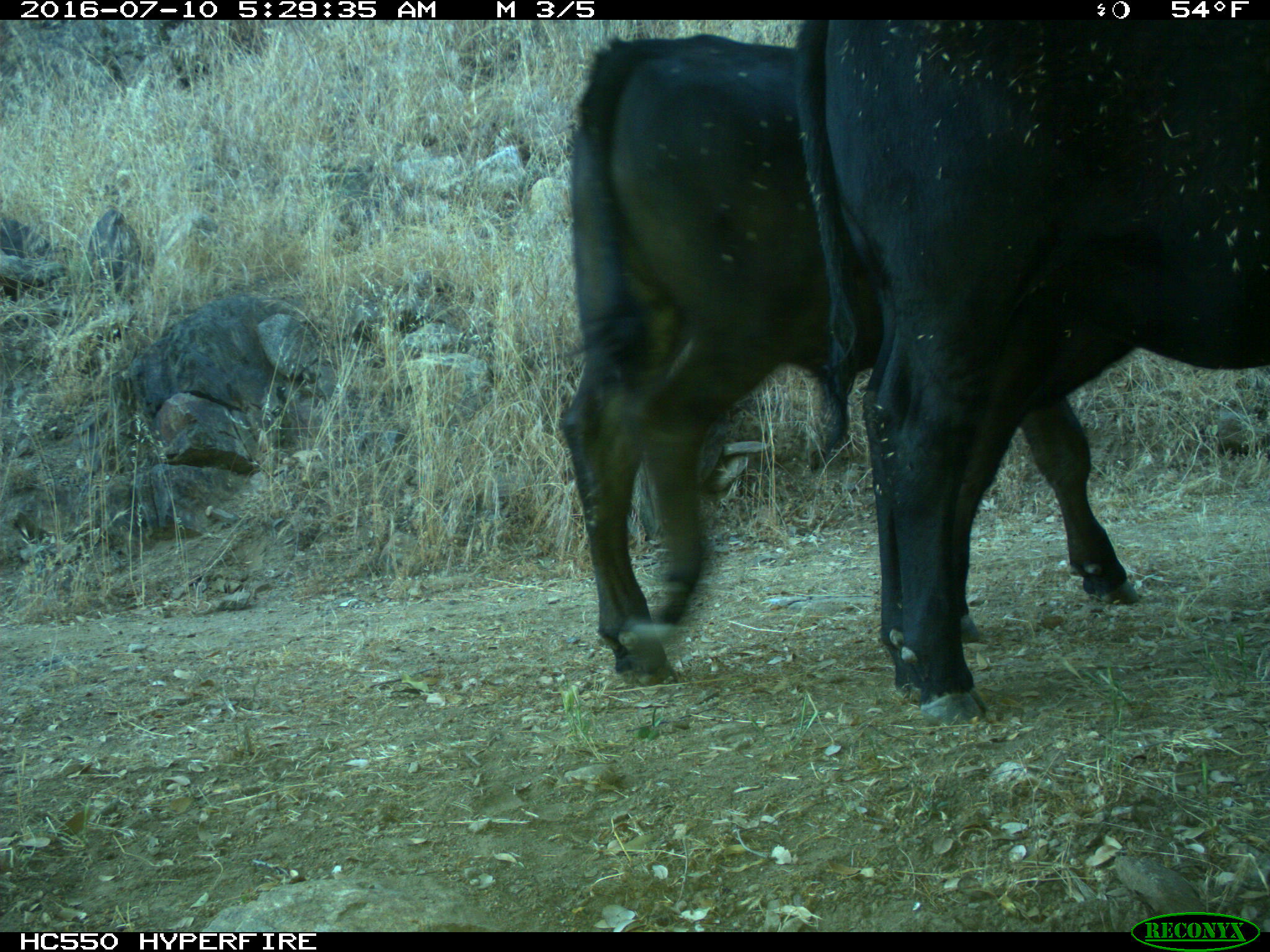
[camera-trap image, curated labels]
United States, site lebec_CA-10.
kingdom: Animalia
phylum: Chordata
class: Mammalia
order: Artiodactyla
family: Bovidae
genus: Bos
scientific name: Bos taurus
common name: domestic cow